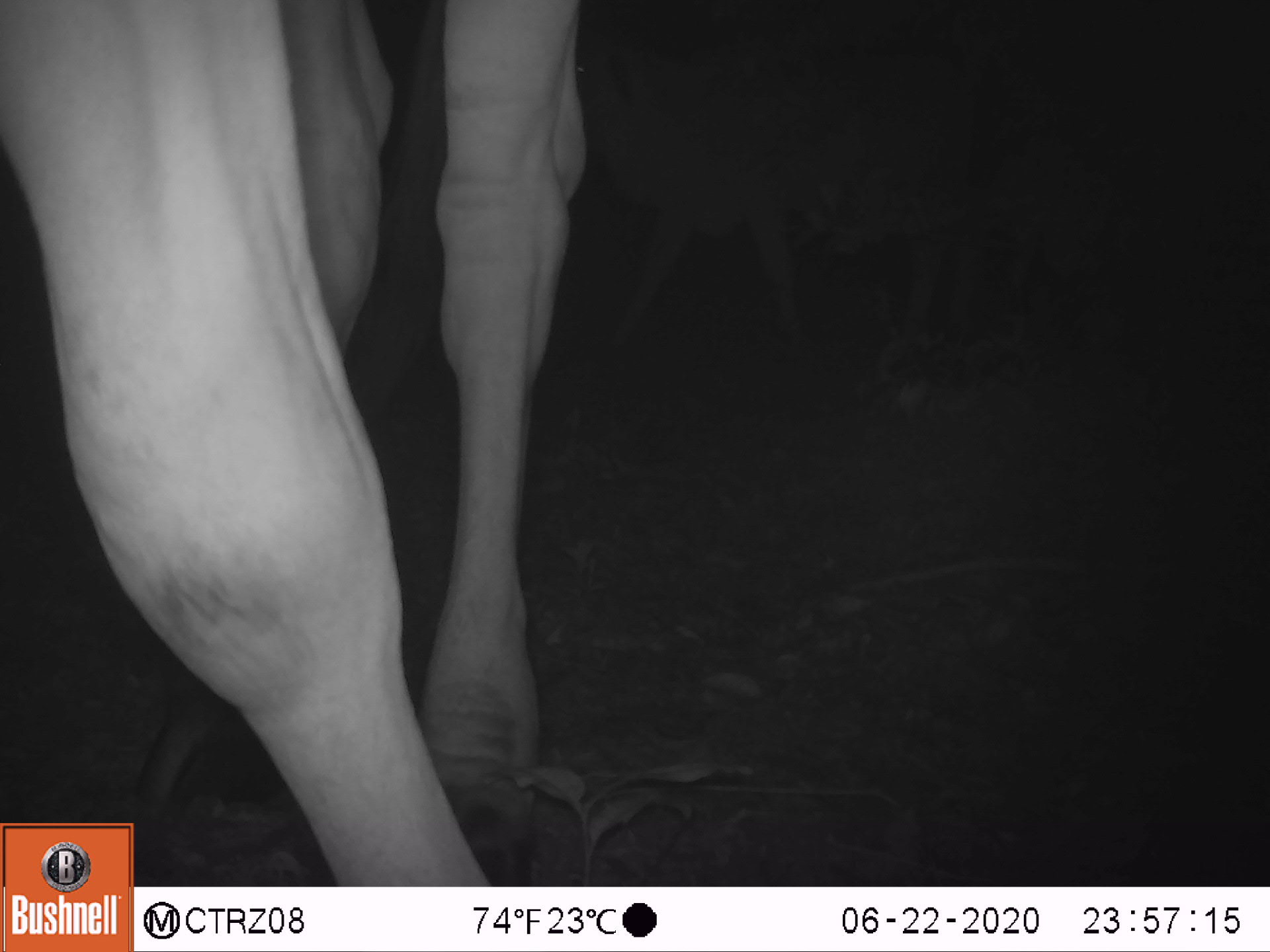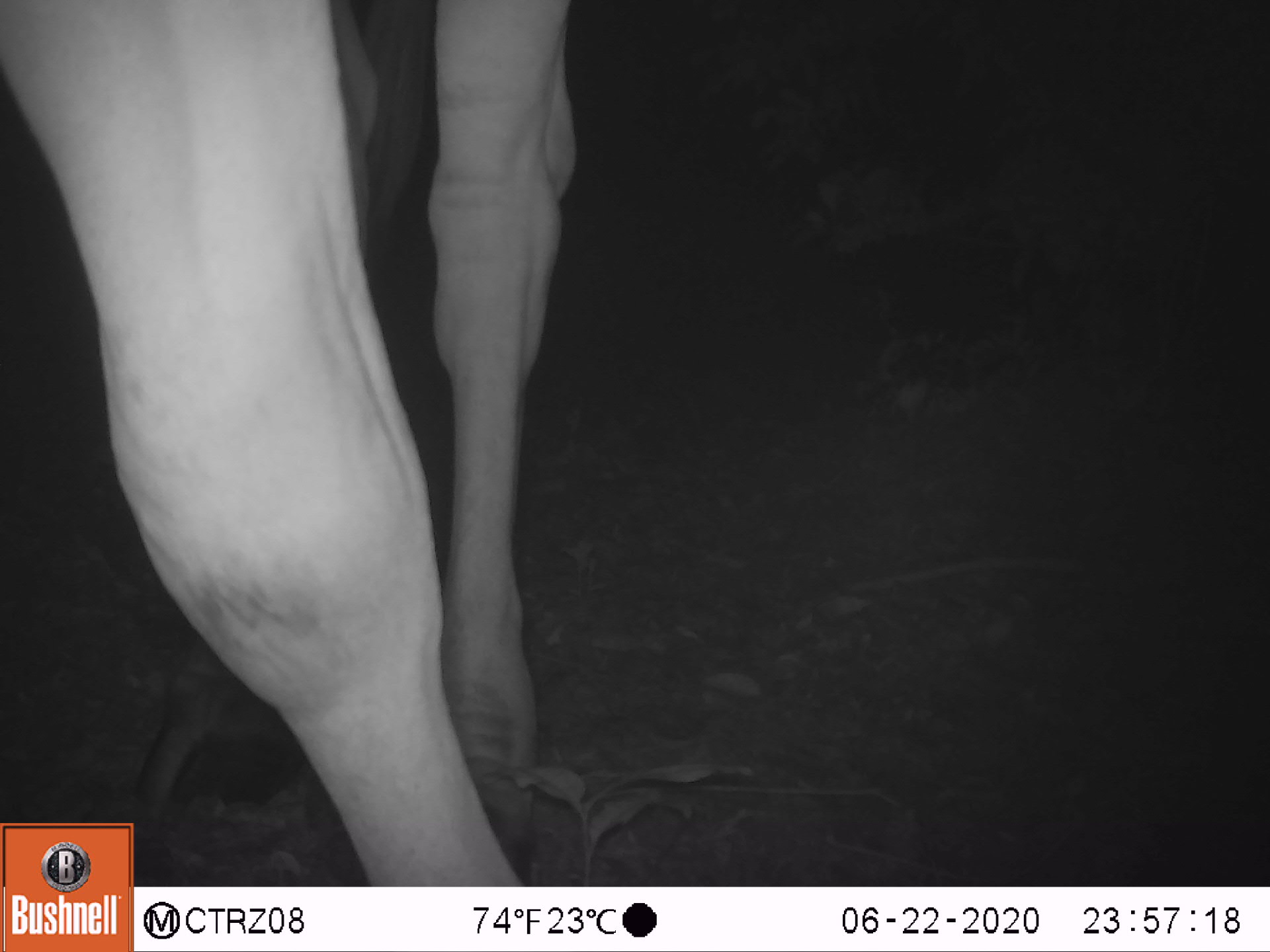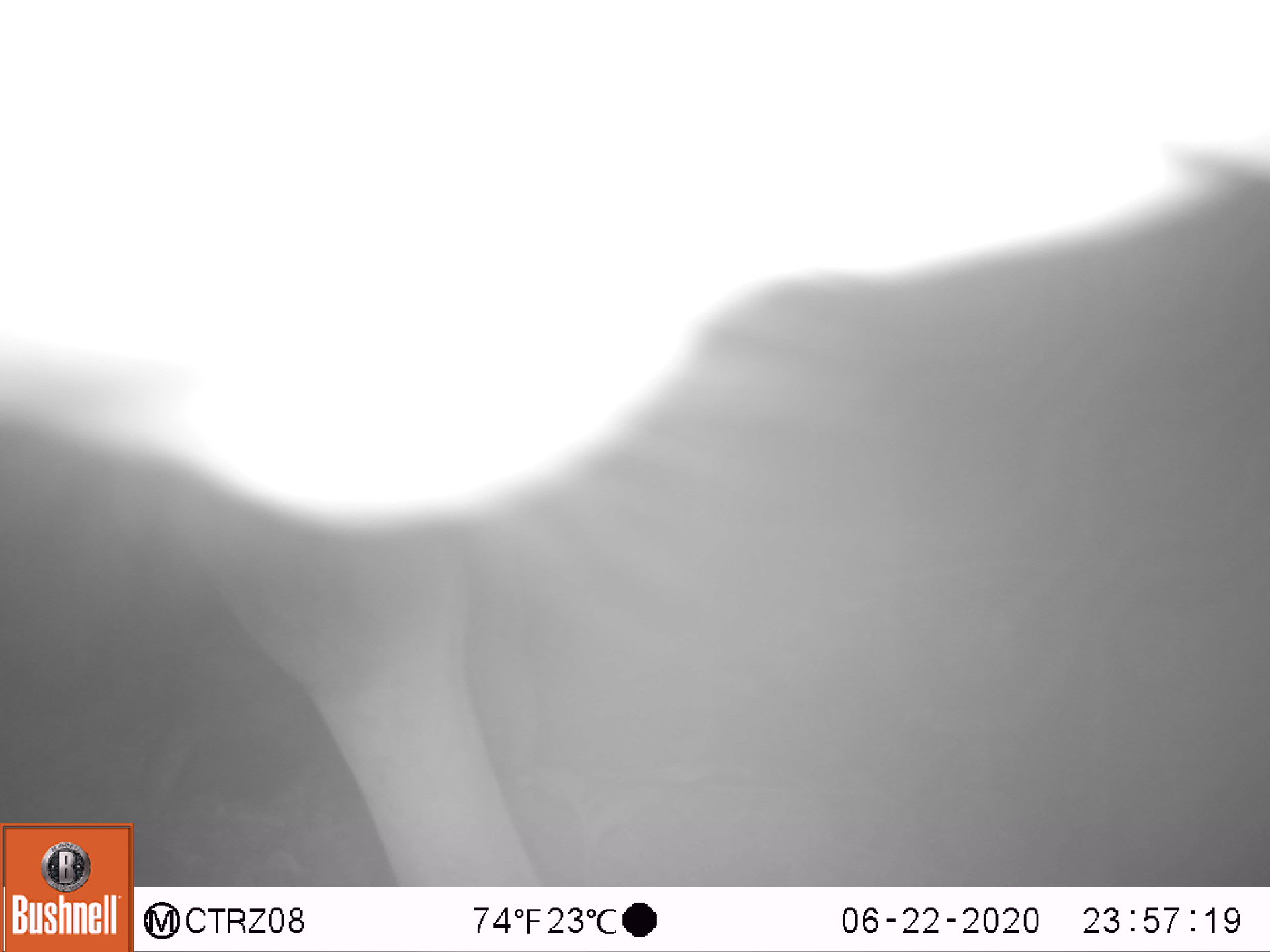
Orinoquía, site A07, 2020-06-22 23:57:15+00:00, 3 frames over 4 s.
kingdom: Animalia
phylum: Chordata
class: Mammalia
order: Artiodactyla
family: Bovidae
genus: Bos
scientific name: Bos taurus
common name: cow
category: cattle